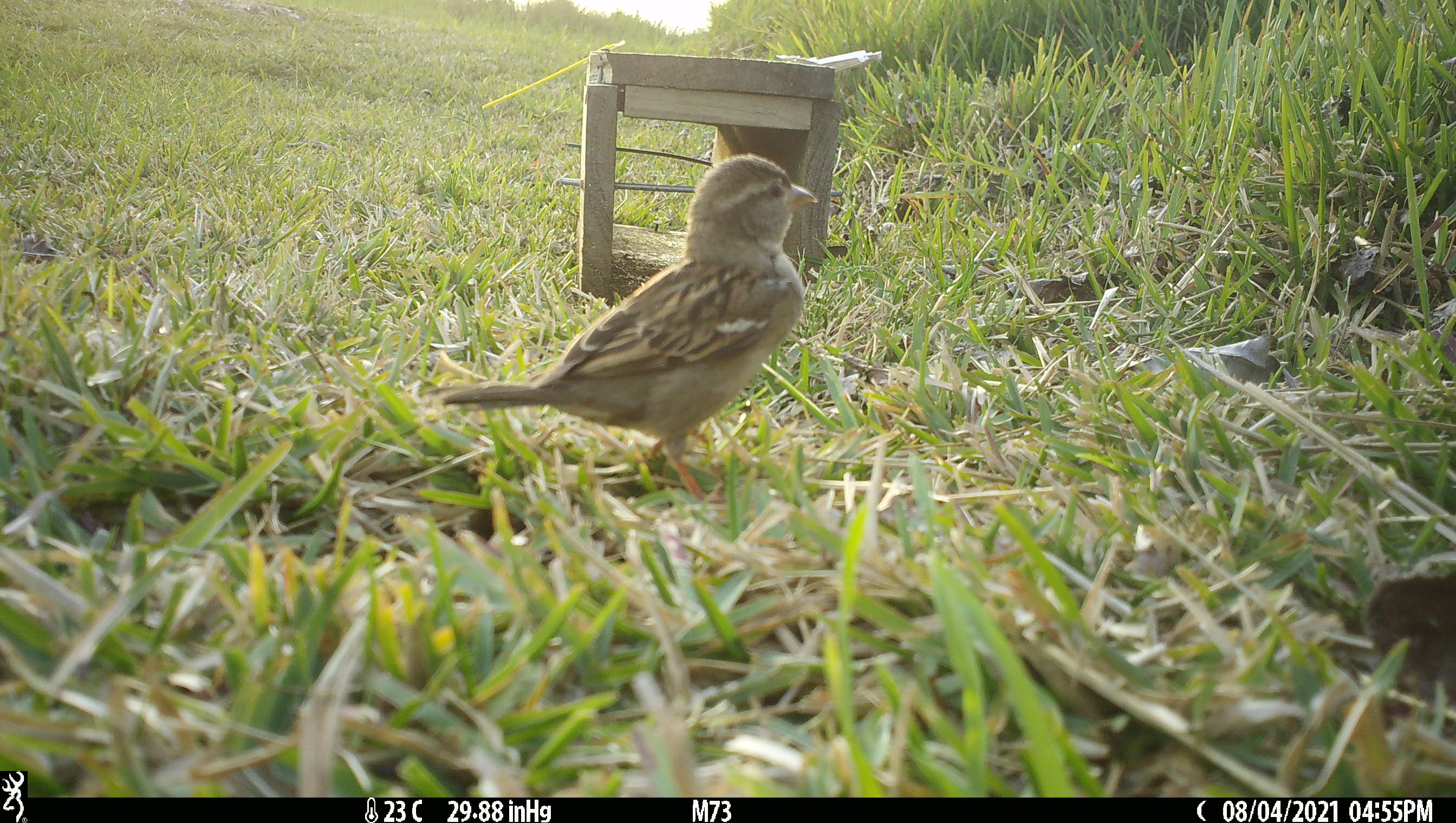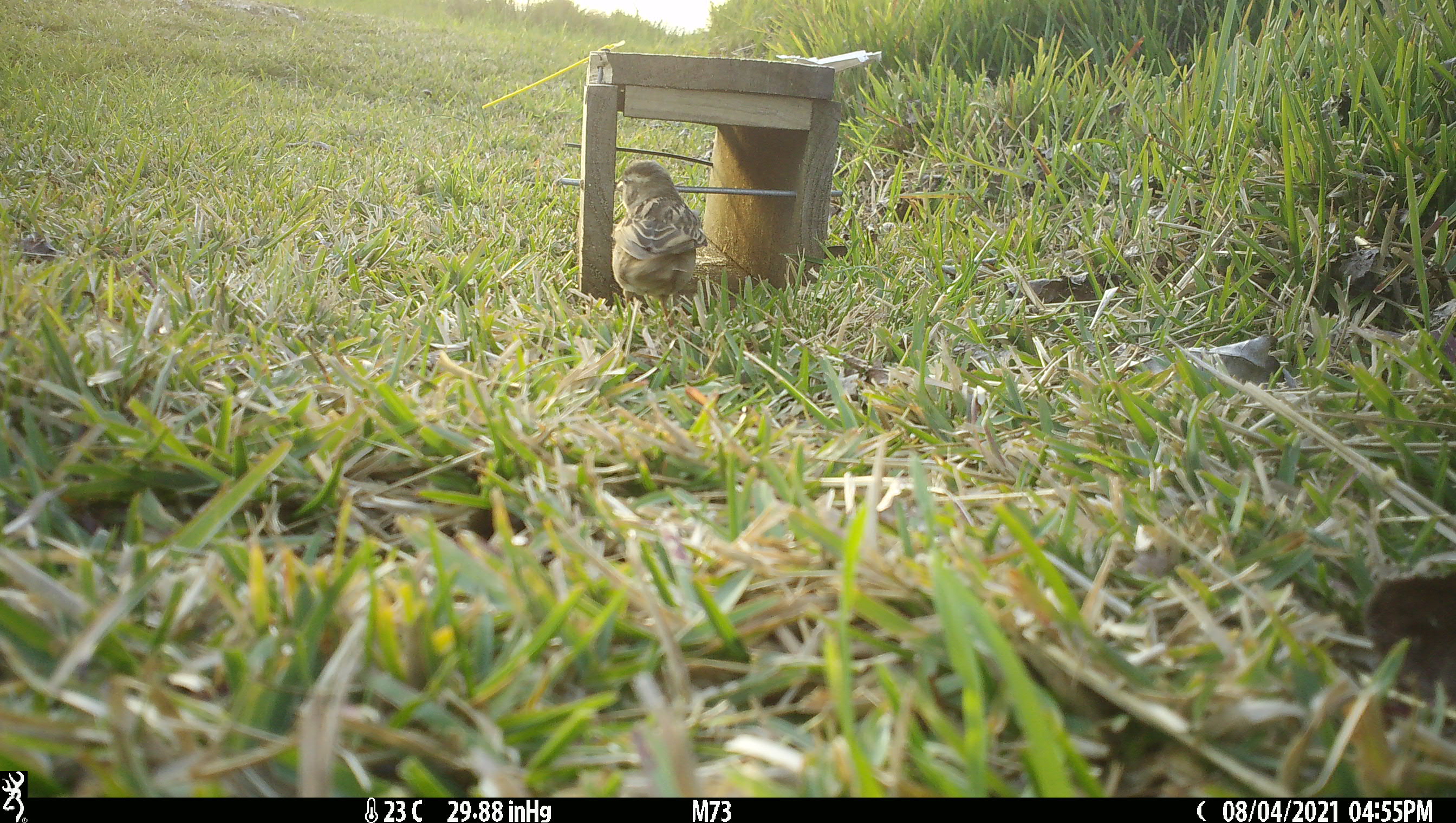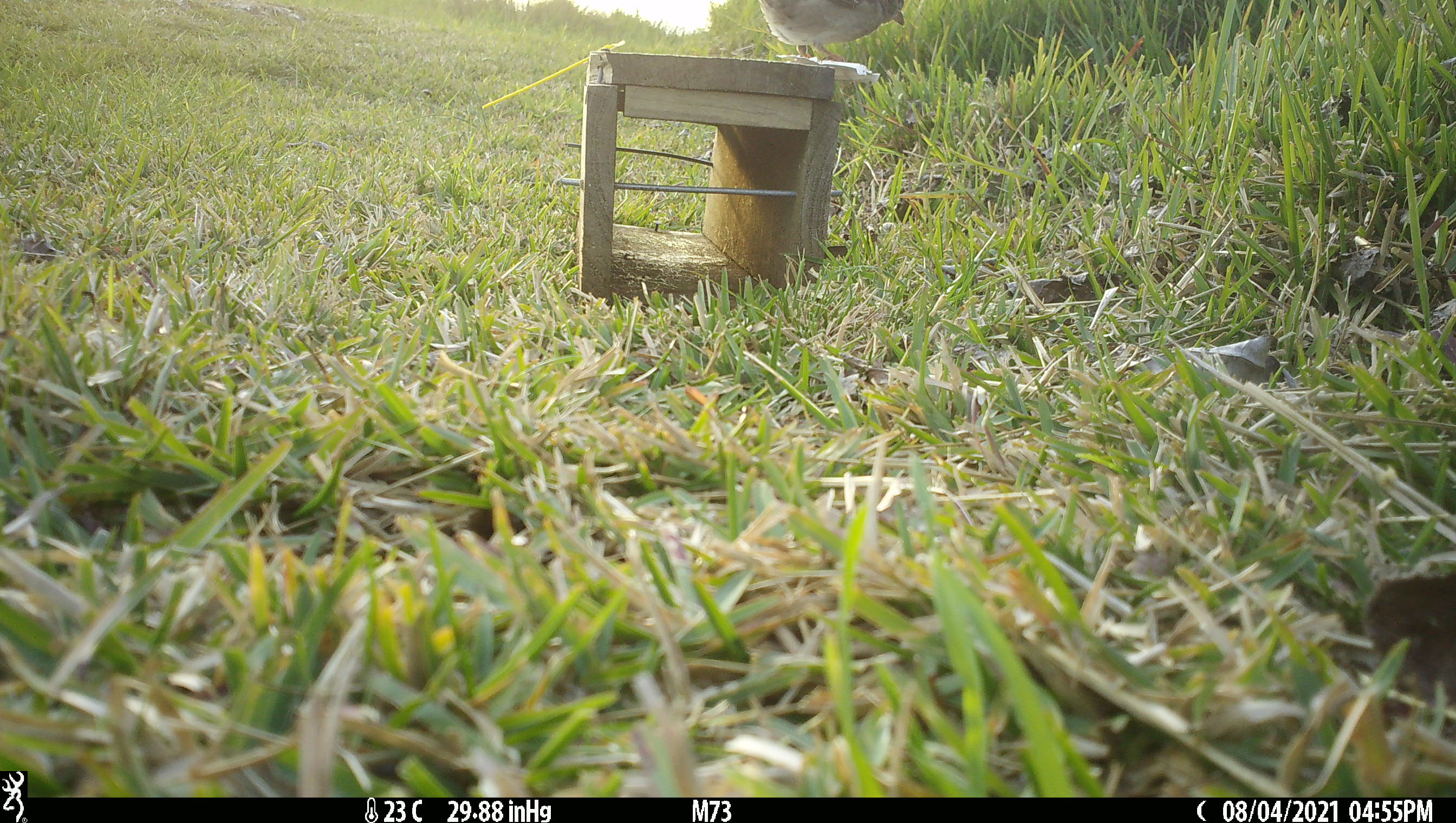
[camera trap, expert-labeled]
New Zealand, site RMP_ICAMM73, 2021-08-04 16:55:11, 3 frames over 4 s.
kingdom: Animalia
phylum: Chordata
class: Aves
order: Passeriformes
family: Passeridae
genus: Passer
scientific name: Passer domesticus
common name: house sparrow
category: sparrow